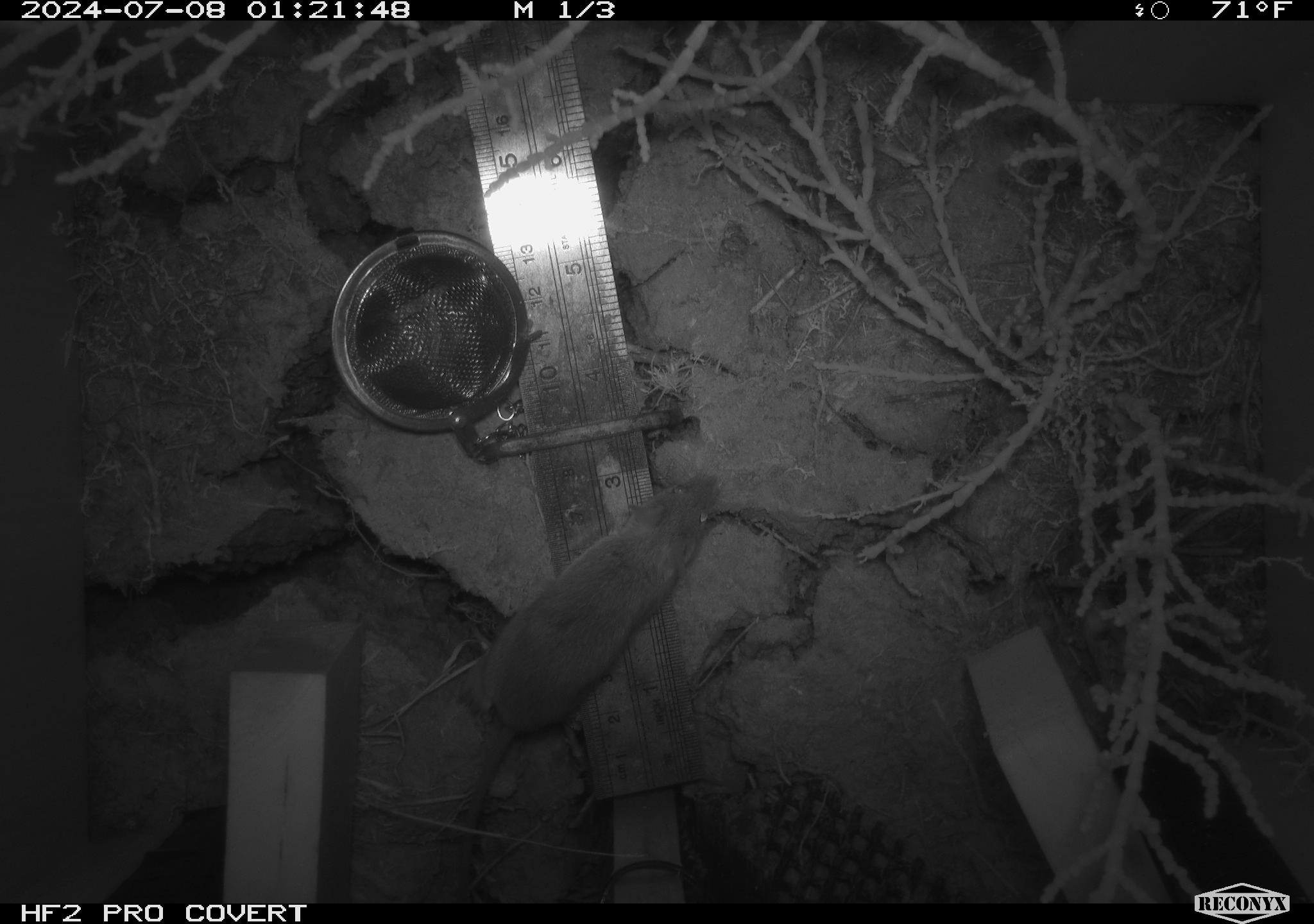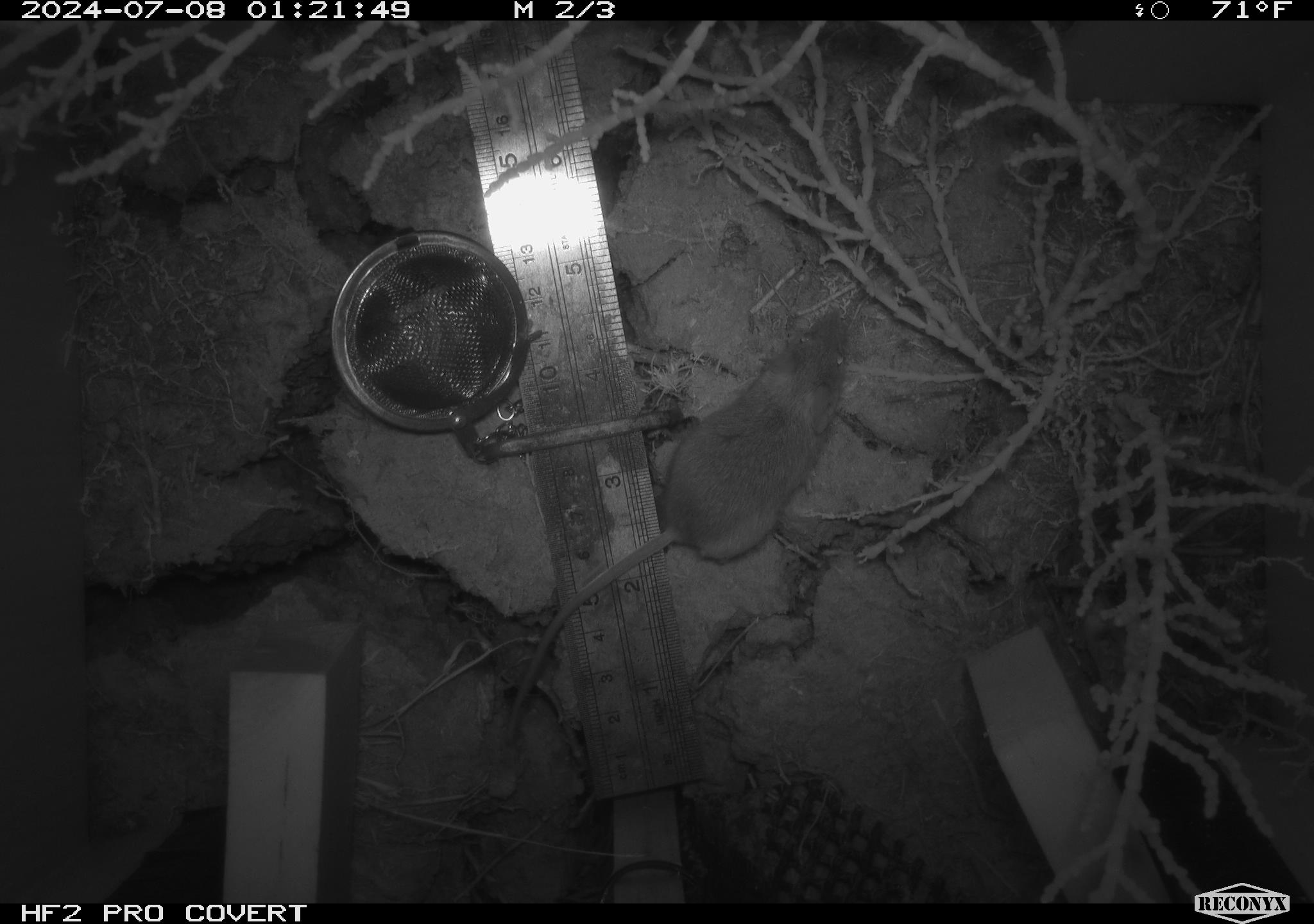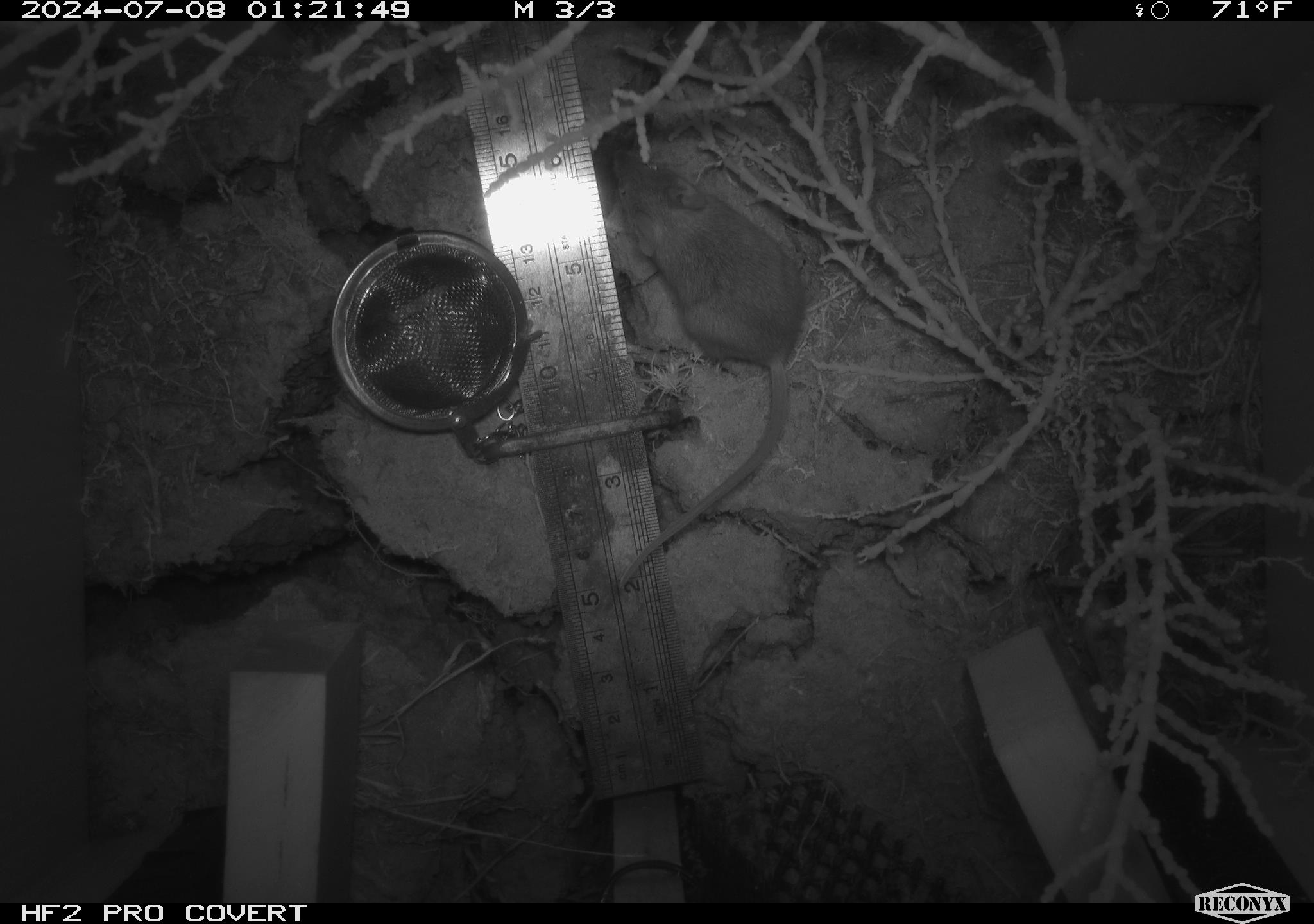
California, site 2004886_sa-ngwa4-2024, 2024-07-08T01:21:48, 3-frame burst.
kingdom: Animalia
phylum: Chordata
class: Mammalia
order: Rodentia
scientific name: Rodentia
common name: mouse species